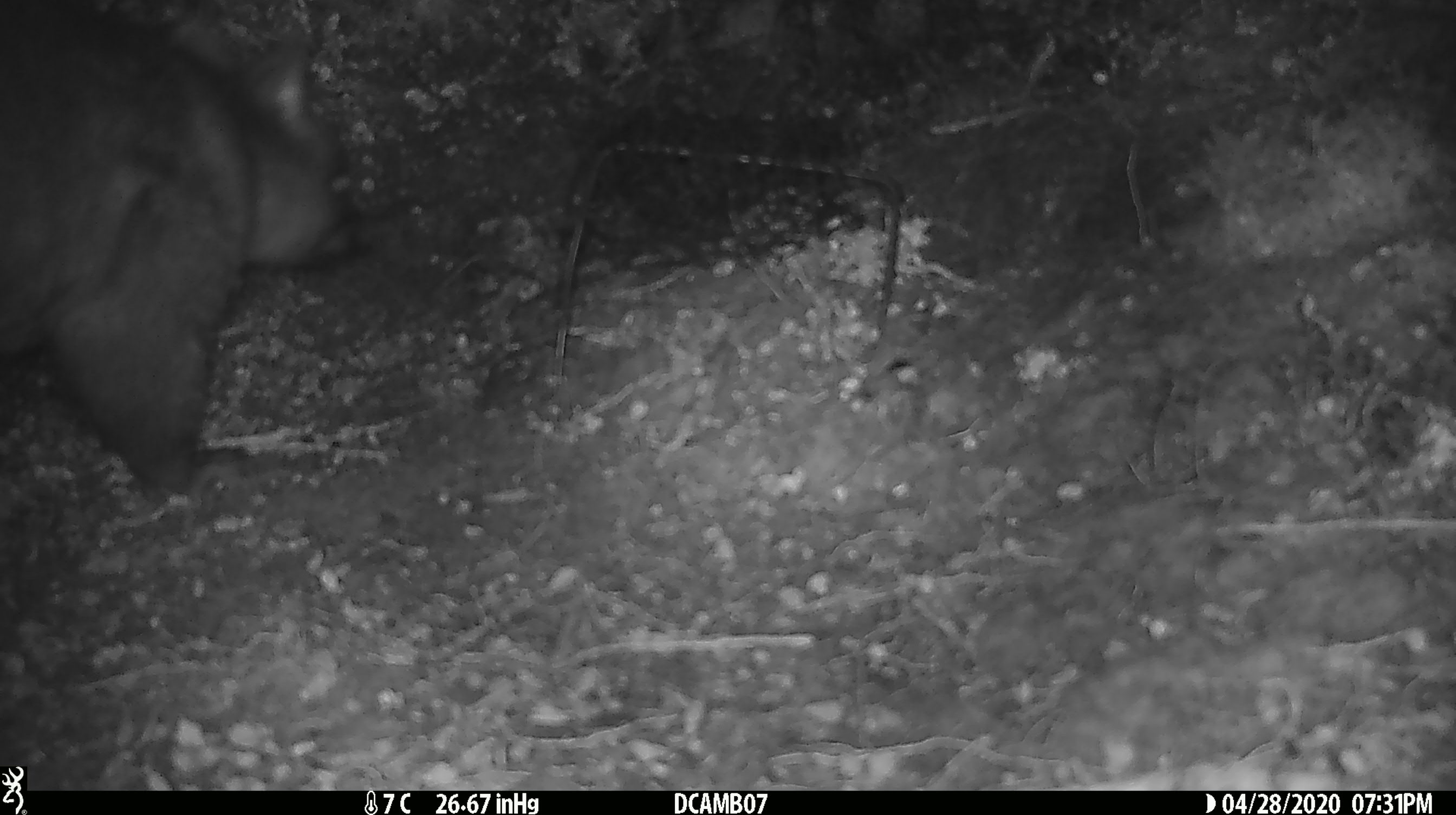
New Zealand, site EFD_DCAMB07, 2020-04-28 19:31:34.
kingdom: Animalia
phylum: Chordata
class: Mammalia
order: Diprotodontia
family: Phalangeridae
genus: Trichosurus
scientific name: Trichosurus vulpecula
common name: common brushtail possum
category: possum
Possum (common brushtail possum) (Trichosurus vulpecula).